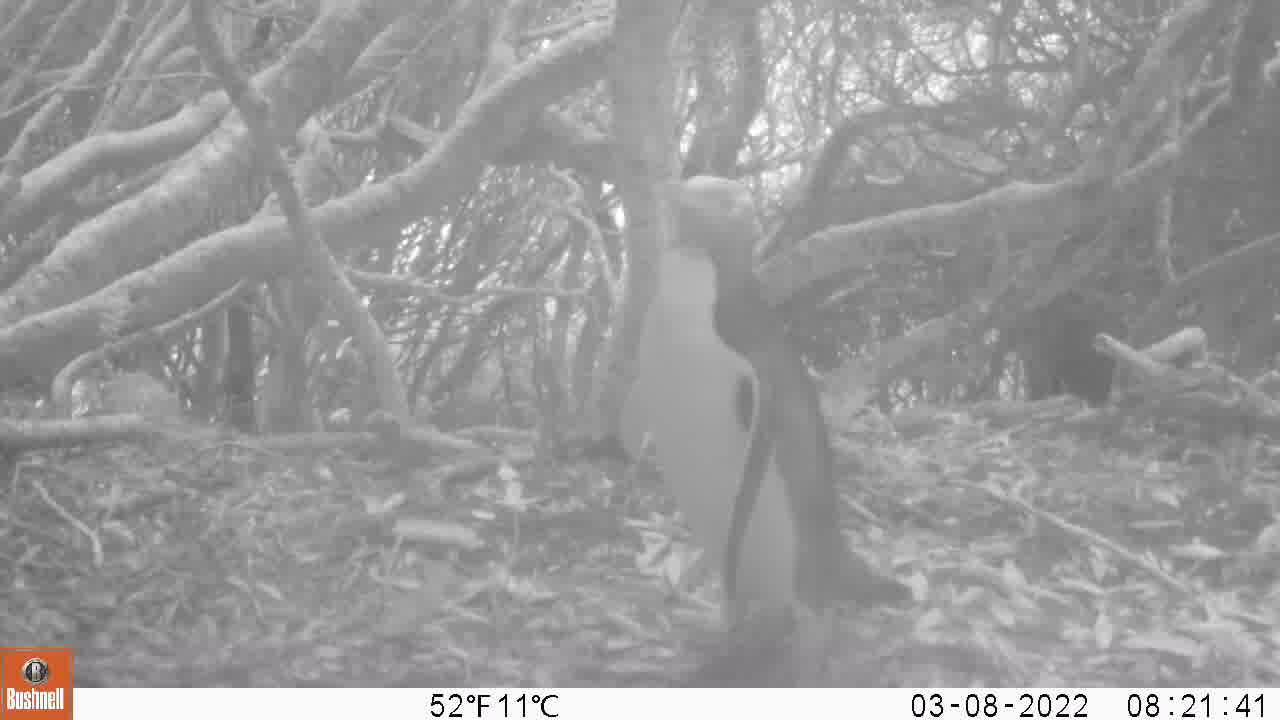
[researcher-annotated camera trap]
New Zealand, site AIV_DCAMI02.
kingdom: Animalia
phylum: Chordata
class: Aves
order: Sphenisciformes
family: Spheniscidae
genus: Megadyptes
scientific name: Megadyptes antipodes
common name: yellow-eyed penguin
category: yellow eyed penguin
Yellow eyed penguin (yellow-eyed penguin) (Megadyptes antipodes).